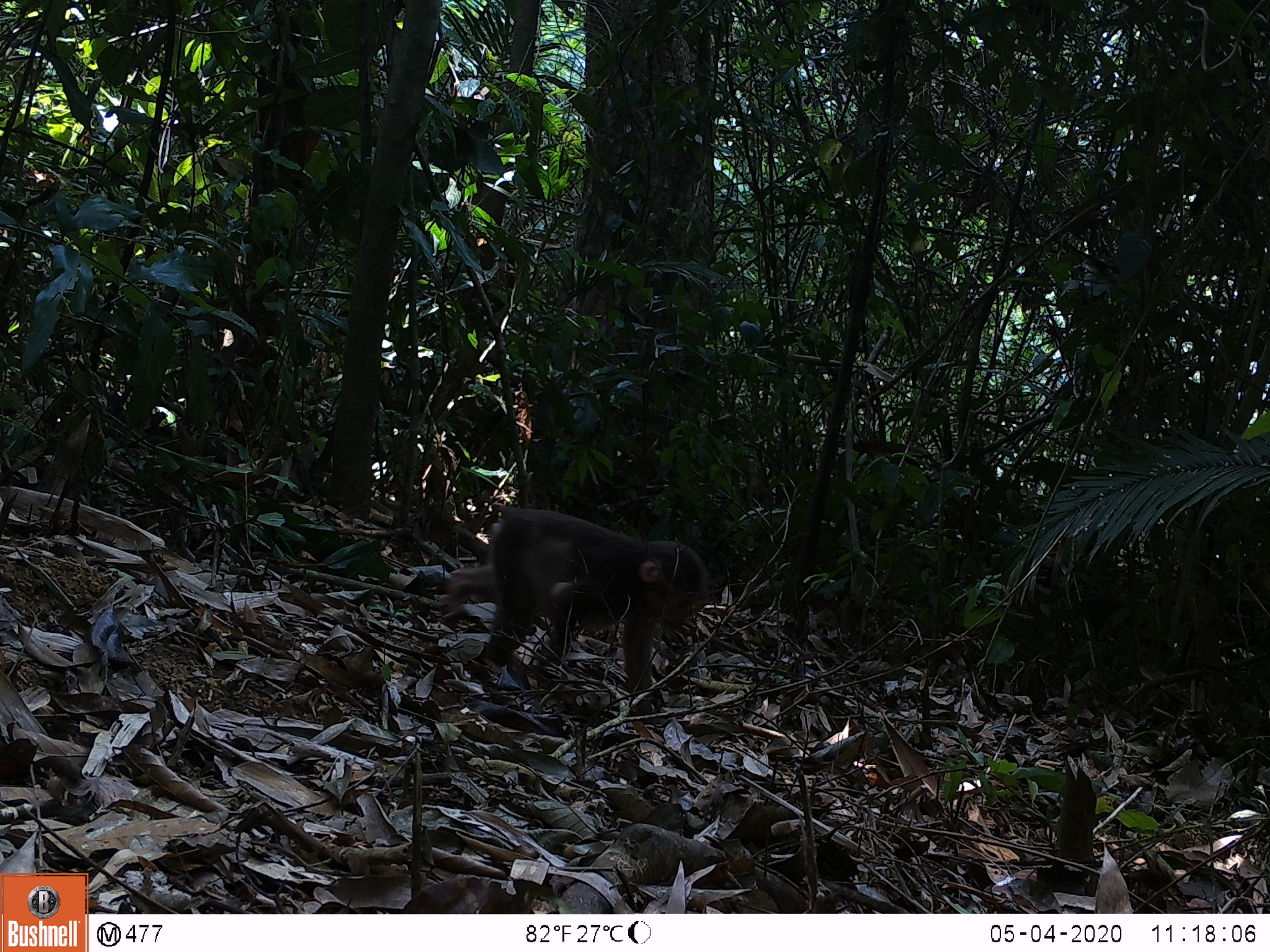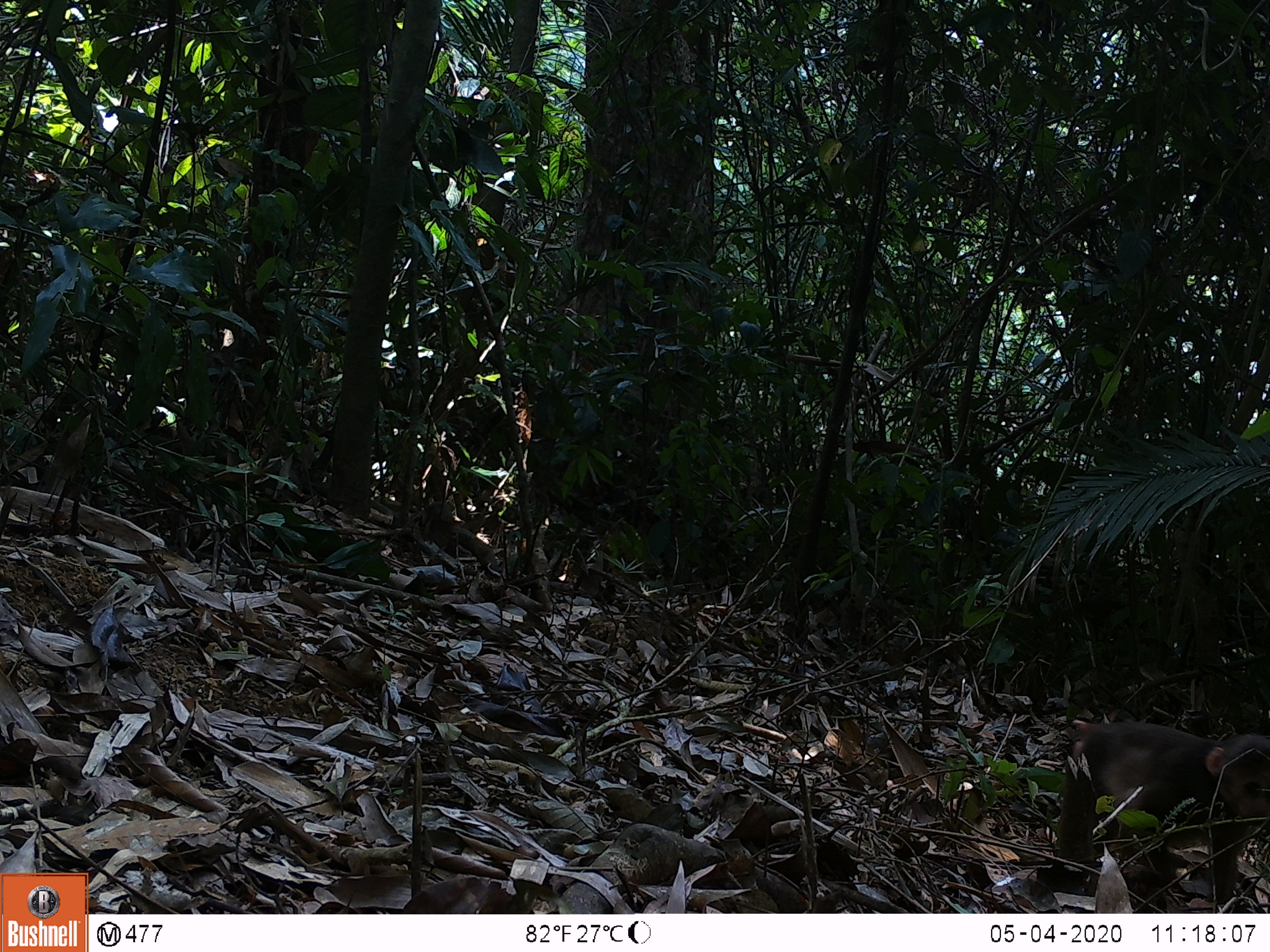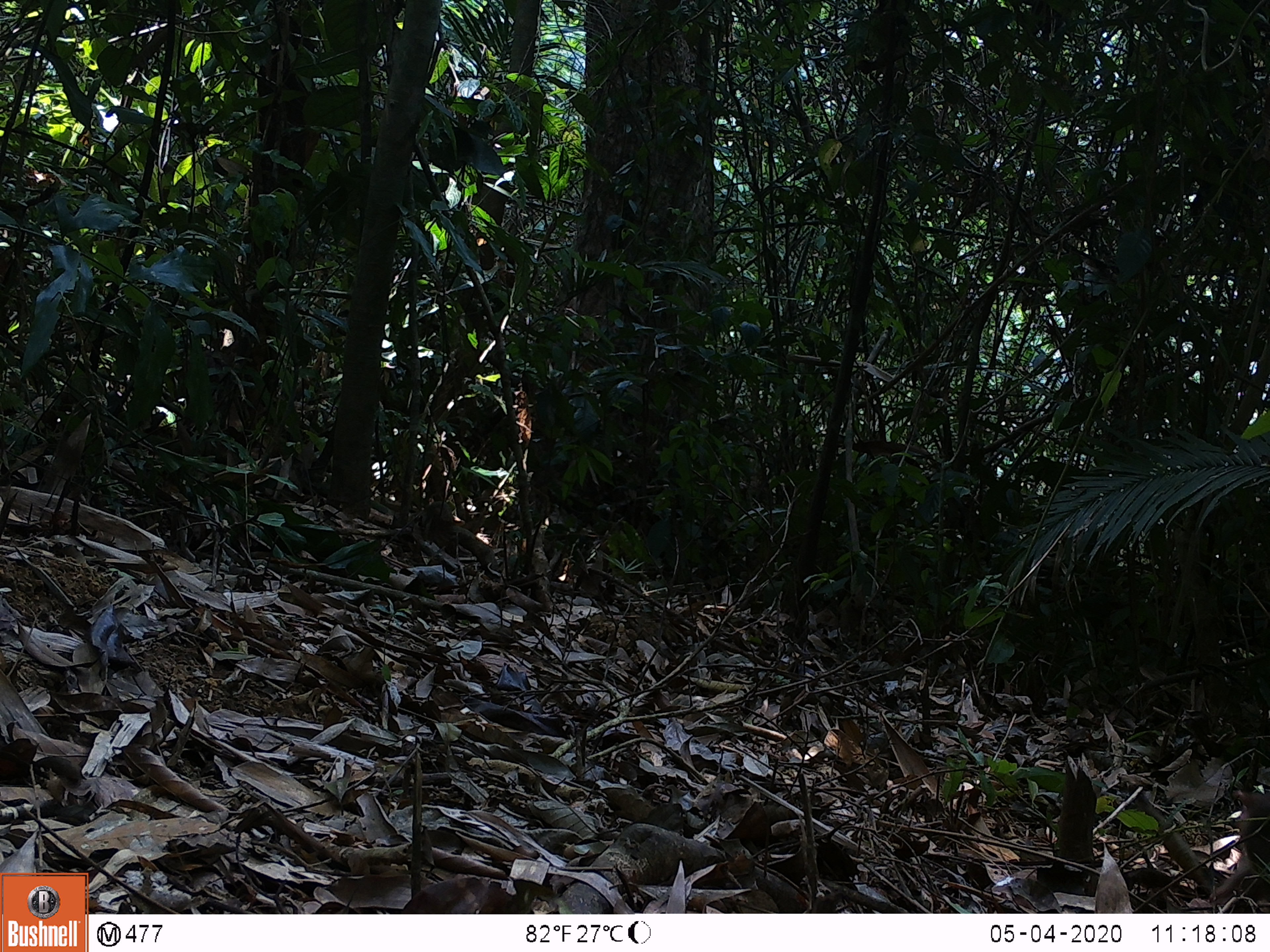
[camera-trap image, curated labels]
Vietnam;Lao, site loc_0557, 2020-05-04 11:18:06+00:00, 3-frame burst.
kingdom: Animalia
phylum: Chordata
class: Mammalia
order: Primates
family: Cercopithecidae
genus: Macaca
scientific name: Macaca arctoides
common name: stump-tailed macaque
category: stump tailed macaque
Stump tailed macaque (stump-tailed macaque) (Macaca arctoides). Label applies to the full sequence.